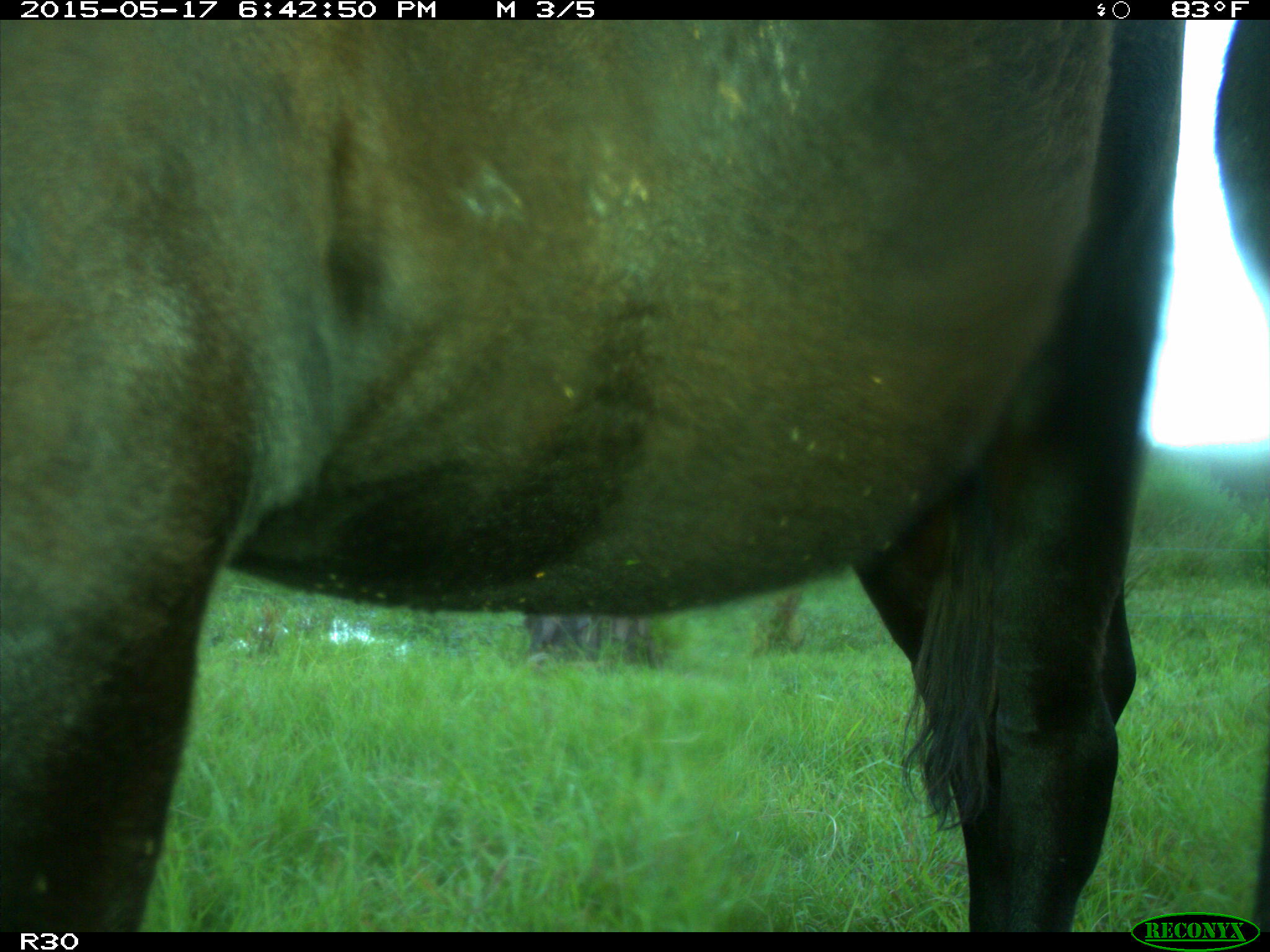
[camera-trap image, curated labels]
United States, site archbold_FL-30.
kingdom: Animalia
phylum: Chordata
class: Mammalia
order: Artiodactyla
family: Bovidae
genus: Bos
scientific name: Bos taurus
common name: domestic cow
Bos taurus (domestic cow).